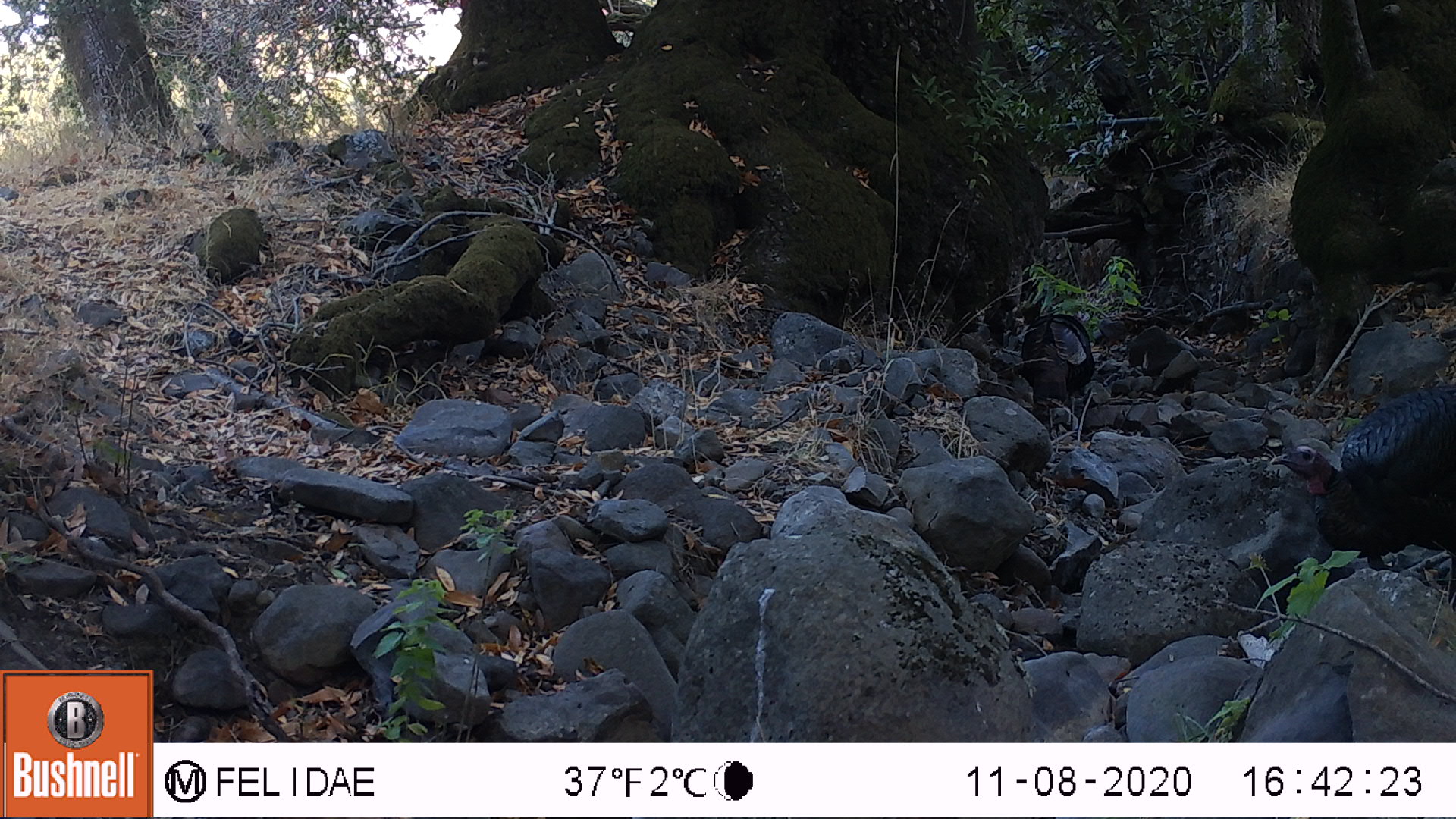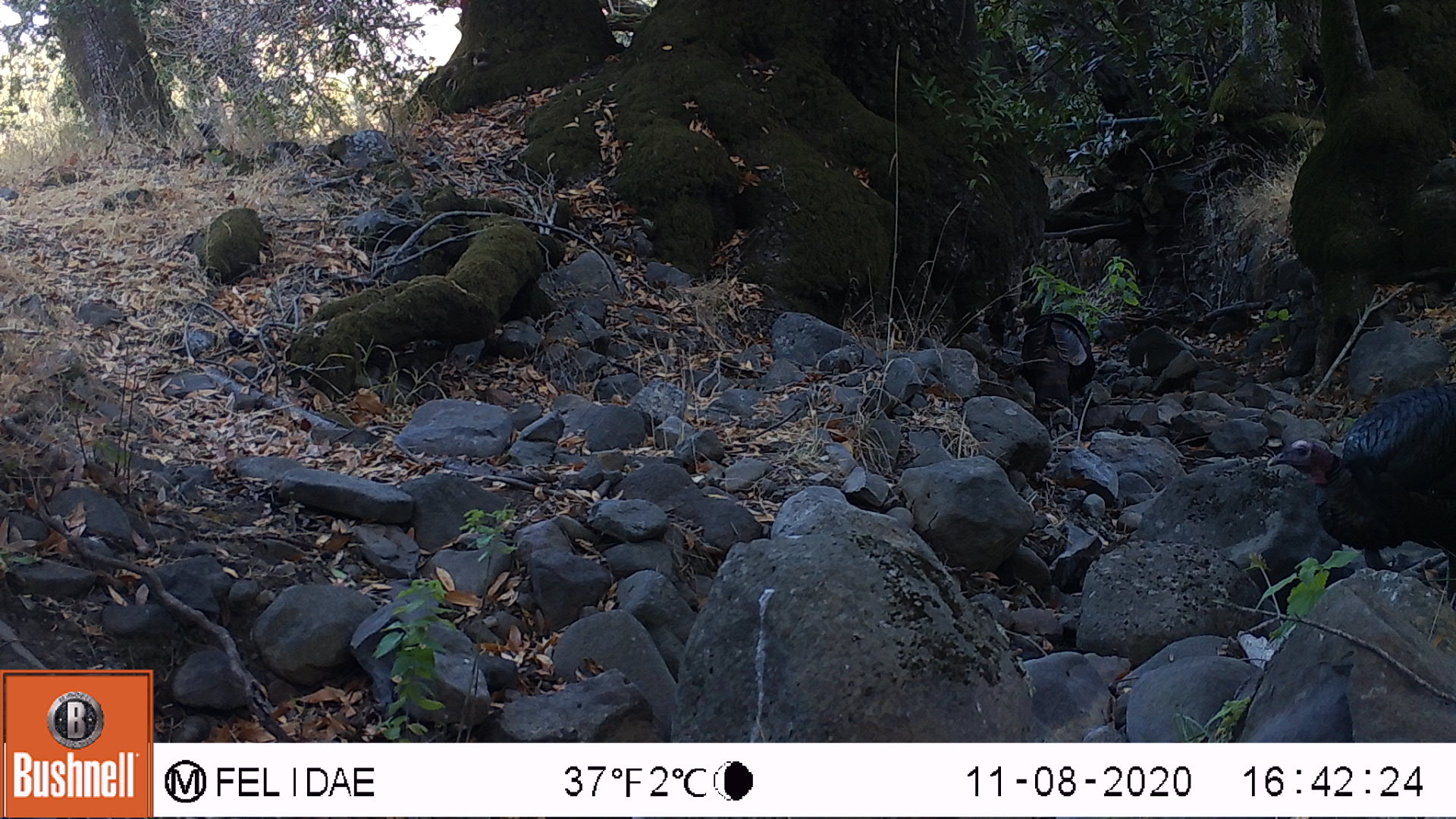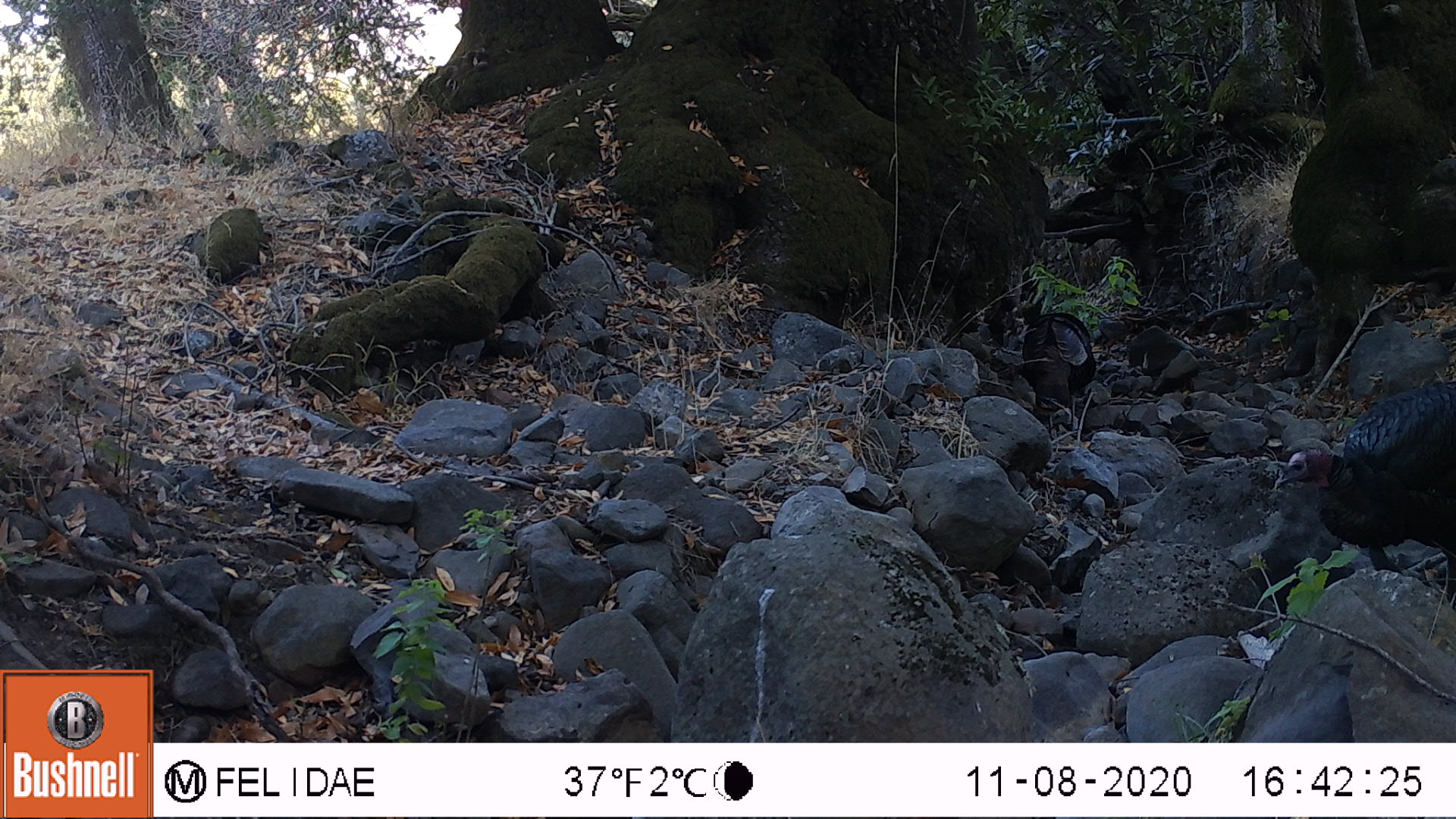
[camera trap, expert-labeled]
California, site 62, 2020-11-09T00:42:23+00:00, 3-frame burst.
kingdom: Animalia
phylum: Chordata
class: Aves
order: Galliformes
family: Phasianidae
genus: Meleagris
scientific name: Meleagris gallopavo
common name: turkey